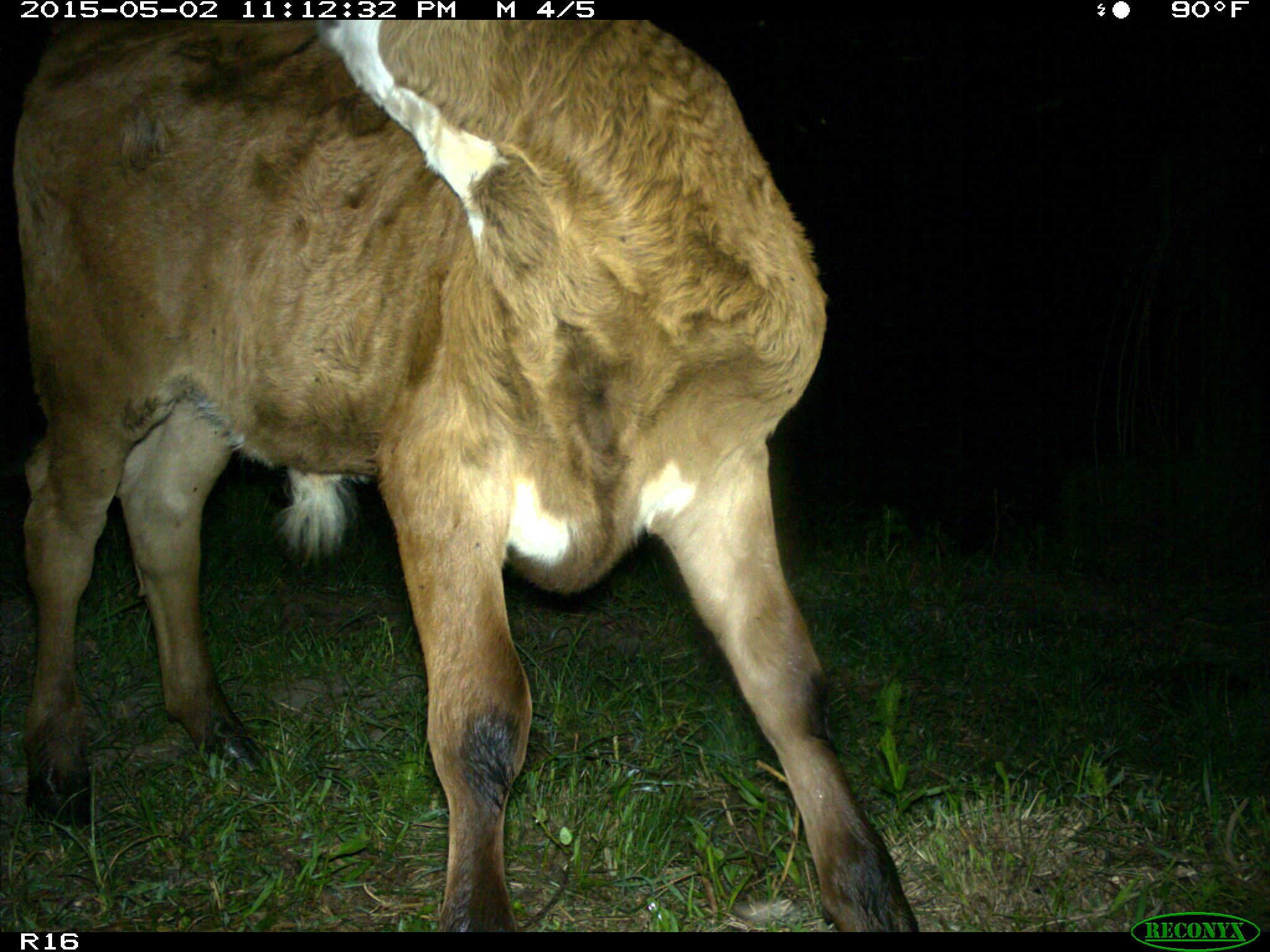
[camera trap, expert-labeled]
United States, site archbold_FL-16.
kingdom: Animalia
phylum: Chordata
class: Mammalia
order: Artiodactyla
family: Bovidae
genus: Bos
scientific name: Bos taurus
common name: domestic cow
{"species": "Bos taurus (domestic cow)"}